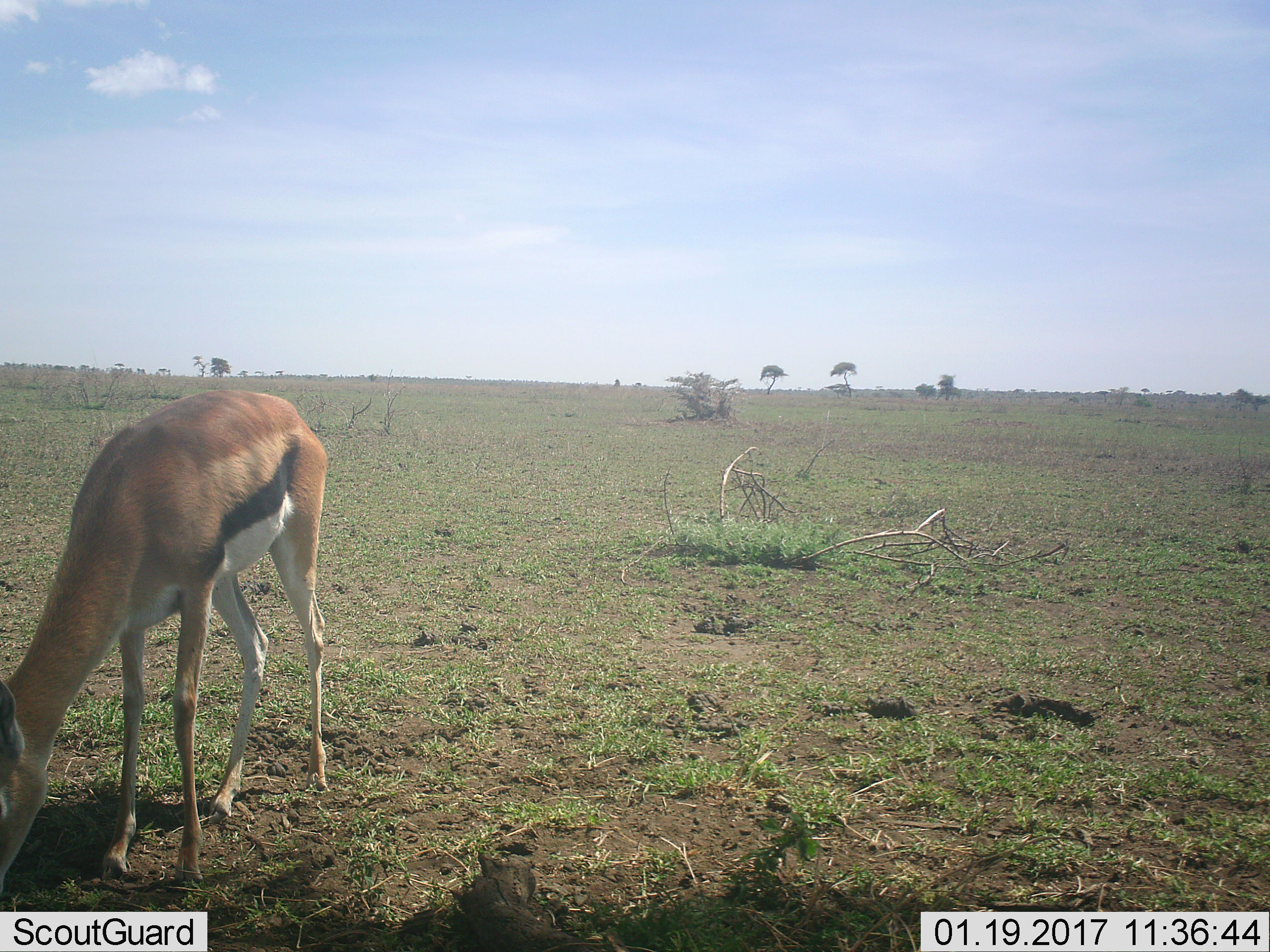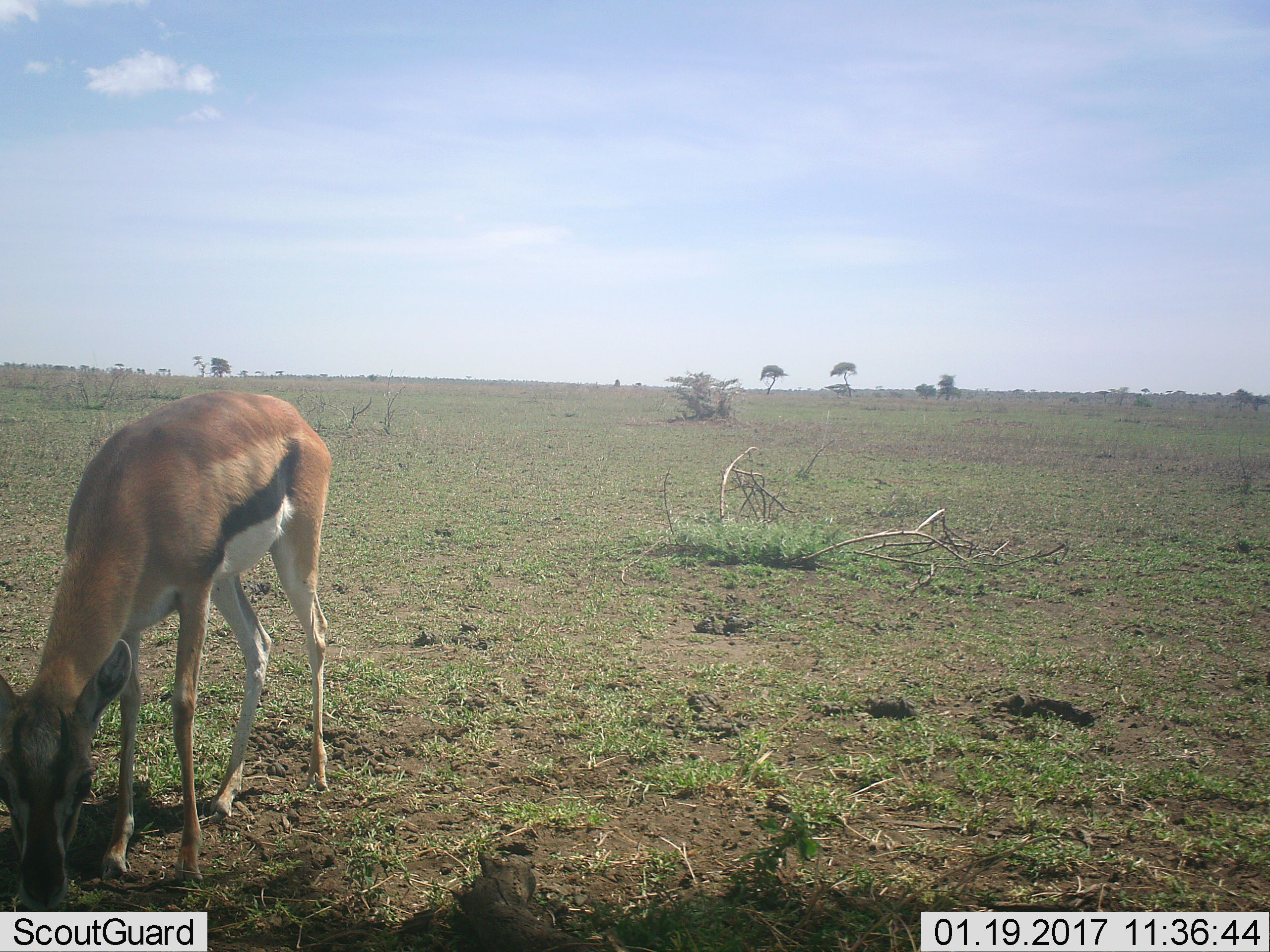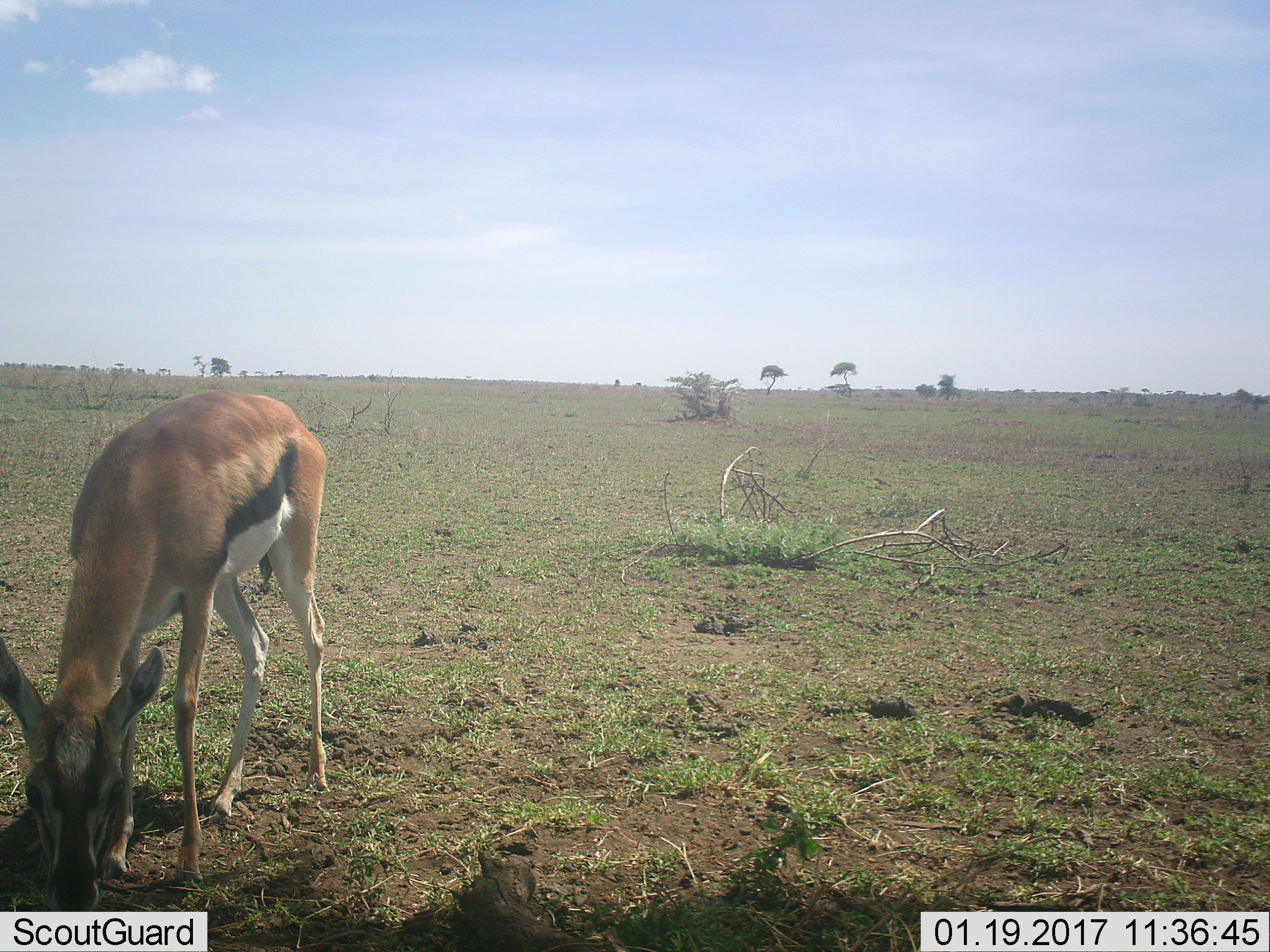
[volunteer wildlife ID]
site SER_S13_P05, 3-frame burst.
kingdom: Animalia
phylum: Chordata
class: Mammalia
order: Artiodactyla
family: Bovidae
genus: Eudorcas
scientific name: Eudorcas thomsonii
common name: thomson's gazelle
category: gazellethomsons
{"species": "gazellethomsons (thomson's gazelle) (Eudorcas thomsonii)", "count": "1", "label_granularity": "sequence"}